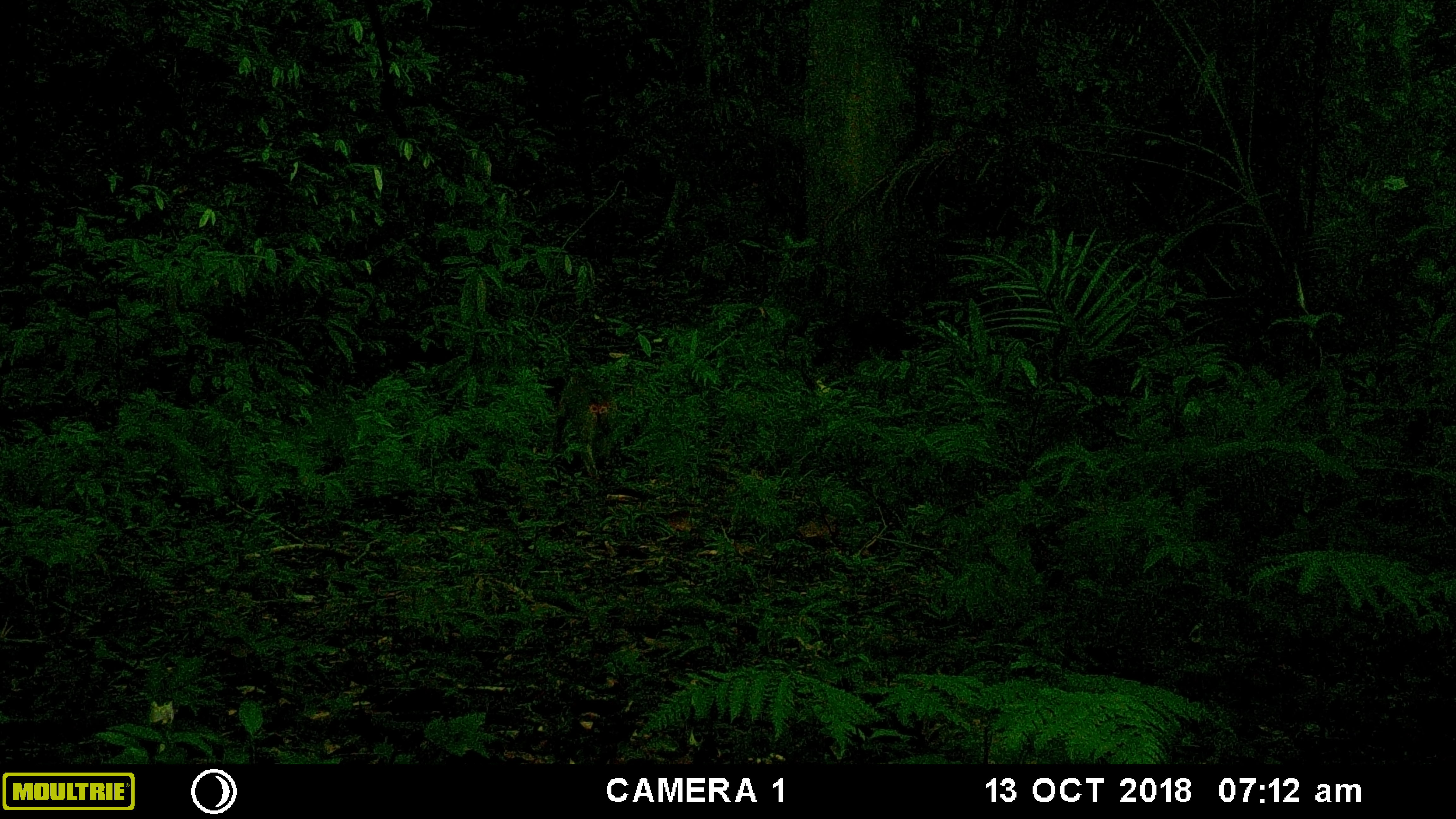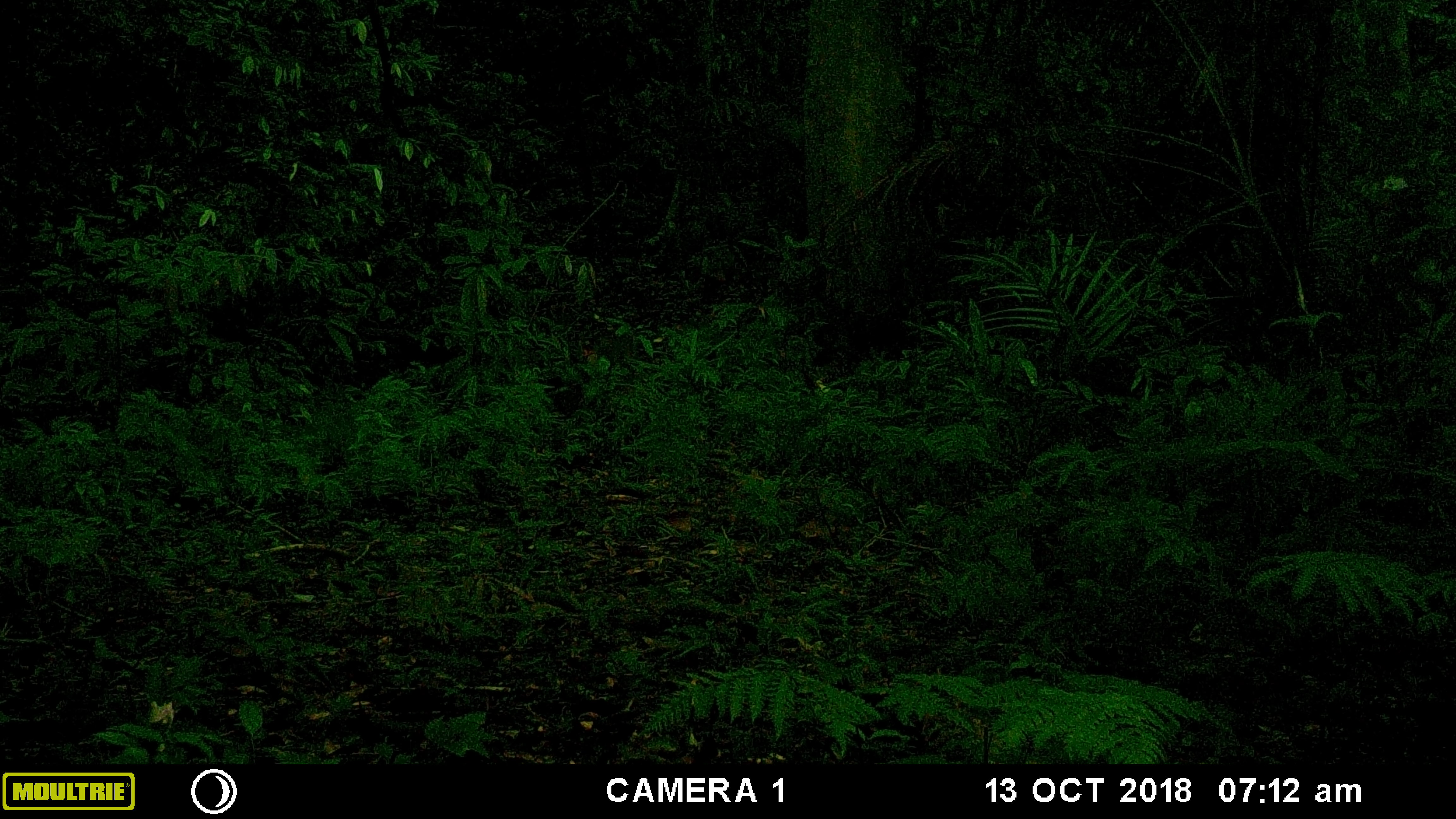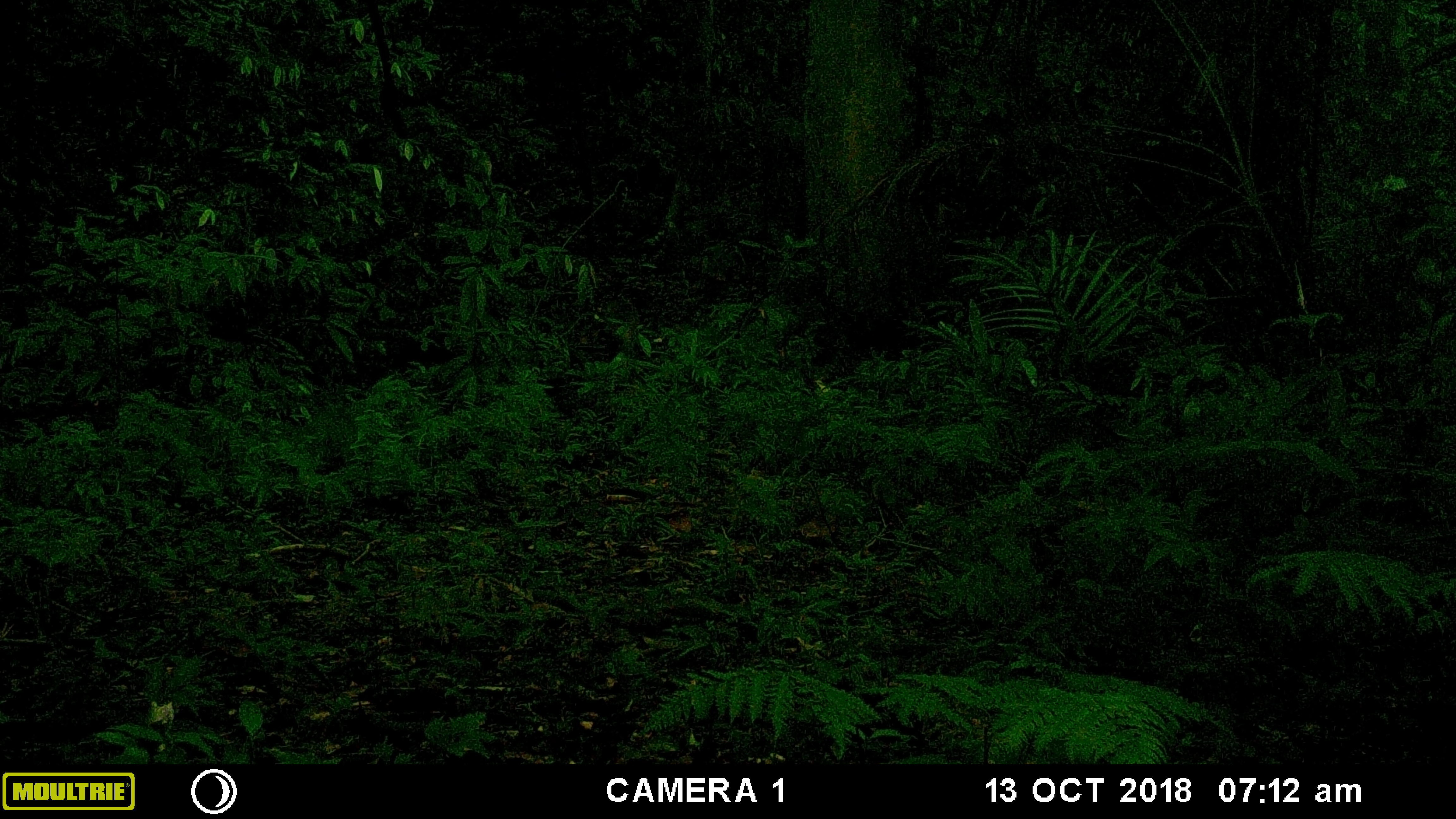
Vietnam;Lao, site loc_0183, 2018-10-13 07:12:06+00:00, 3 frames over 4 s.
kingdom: Animalia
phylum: Chordata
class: Mammalia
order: Primates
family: Cercopithecidae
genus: Macaca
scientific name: Macaca nemestrina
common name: pig-tailed macaque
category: pig tailed macaque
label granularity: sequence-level